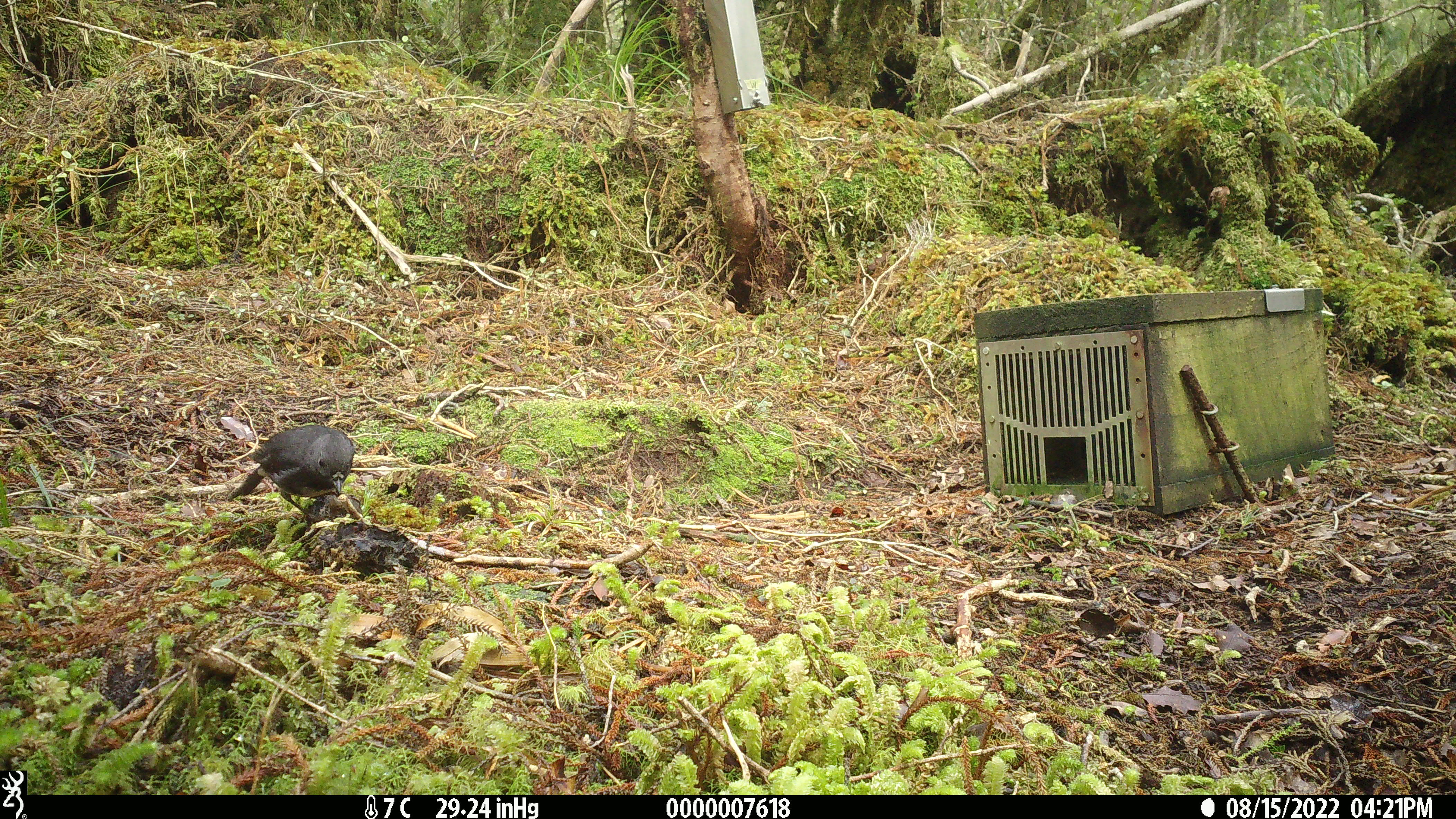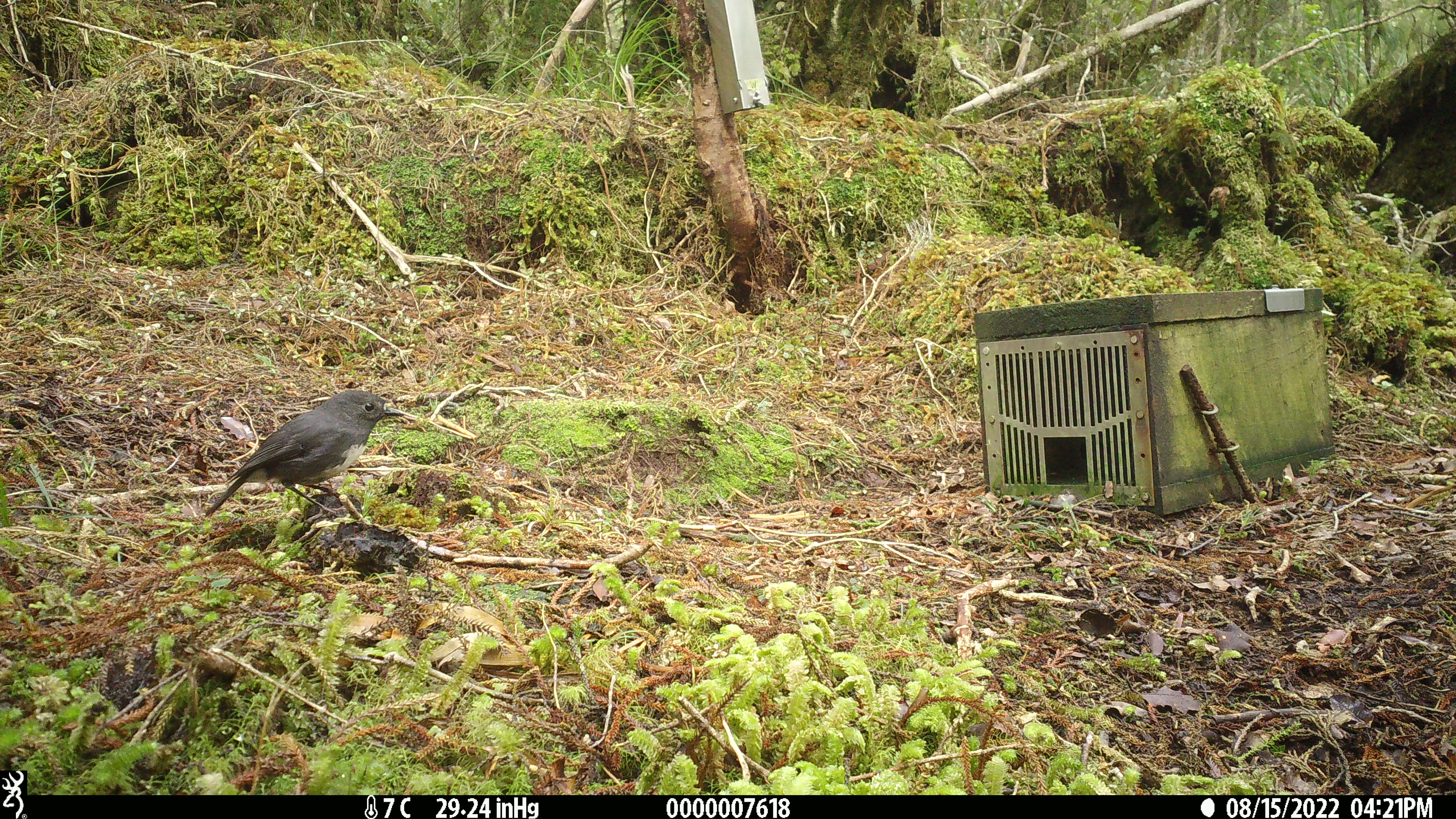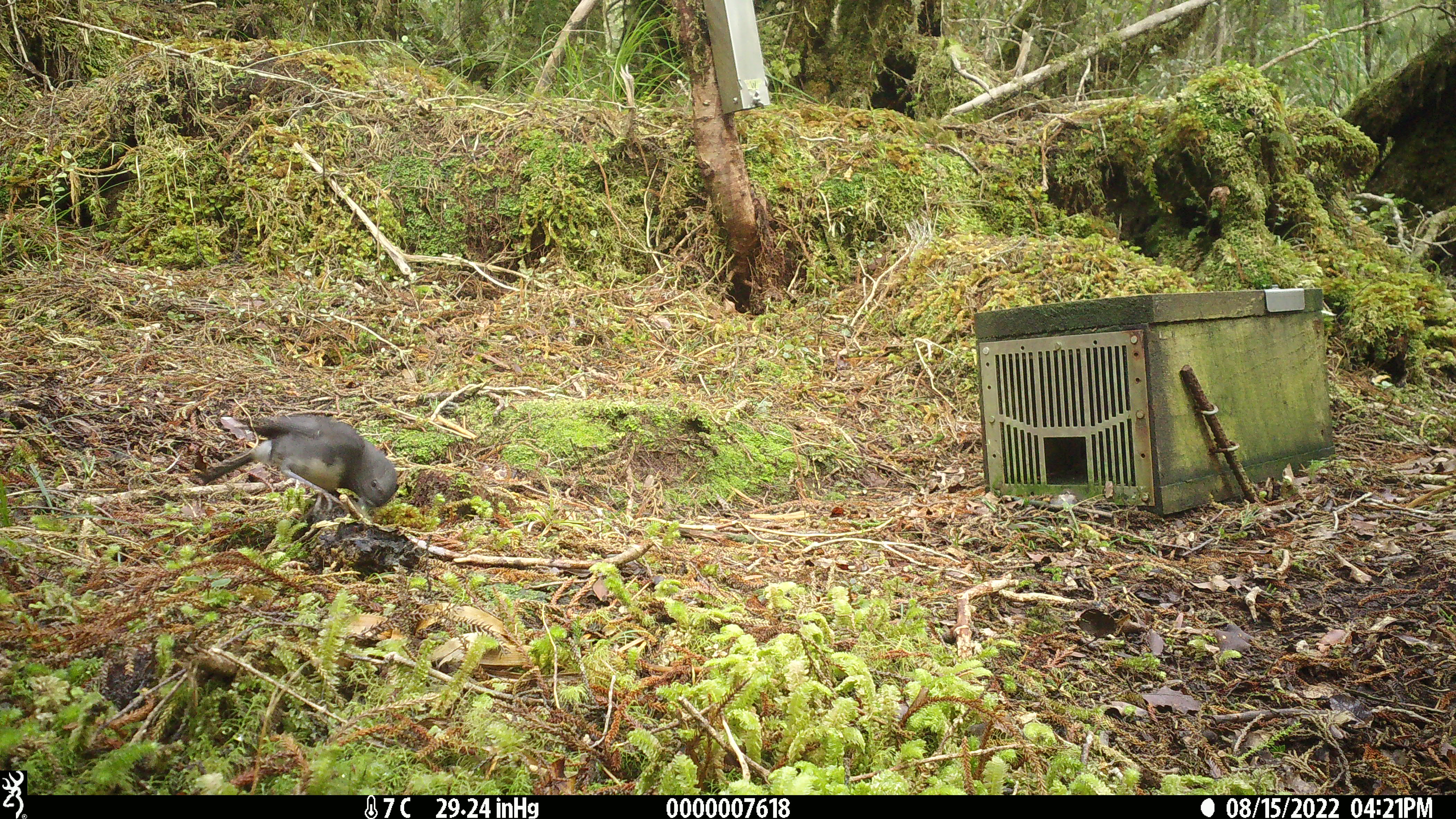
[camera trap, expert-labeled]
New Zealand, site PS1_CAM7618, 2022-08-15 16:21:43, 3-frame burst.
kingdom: Animalia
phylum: Chordata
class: Aves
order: Passeriformes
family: Petroicidae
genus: Petroica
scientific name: Petroica australis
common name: new zealand robin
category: robin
Robin (new zealand robin) (Petroica australis).